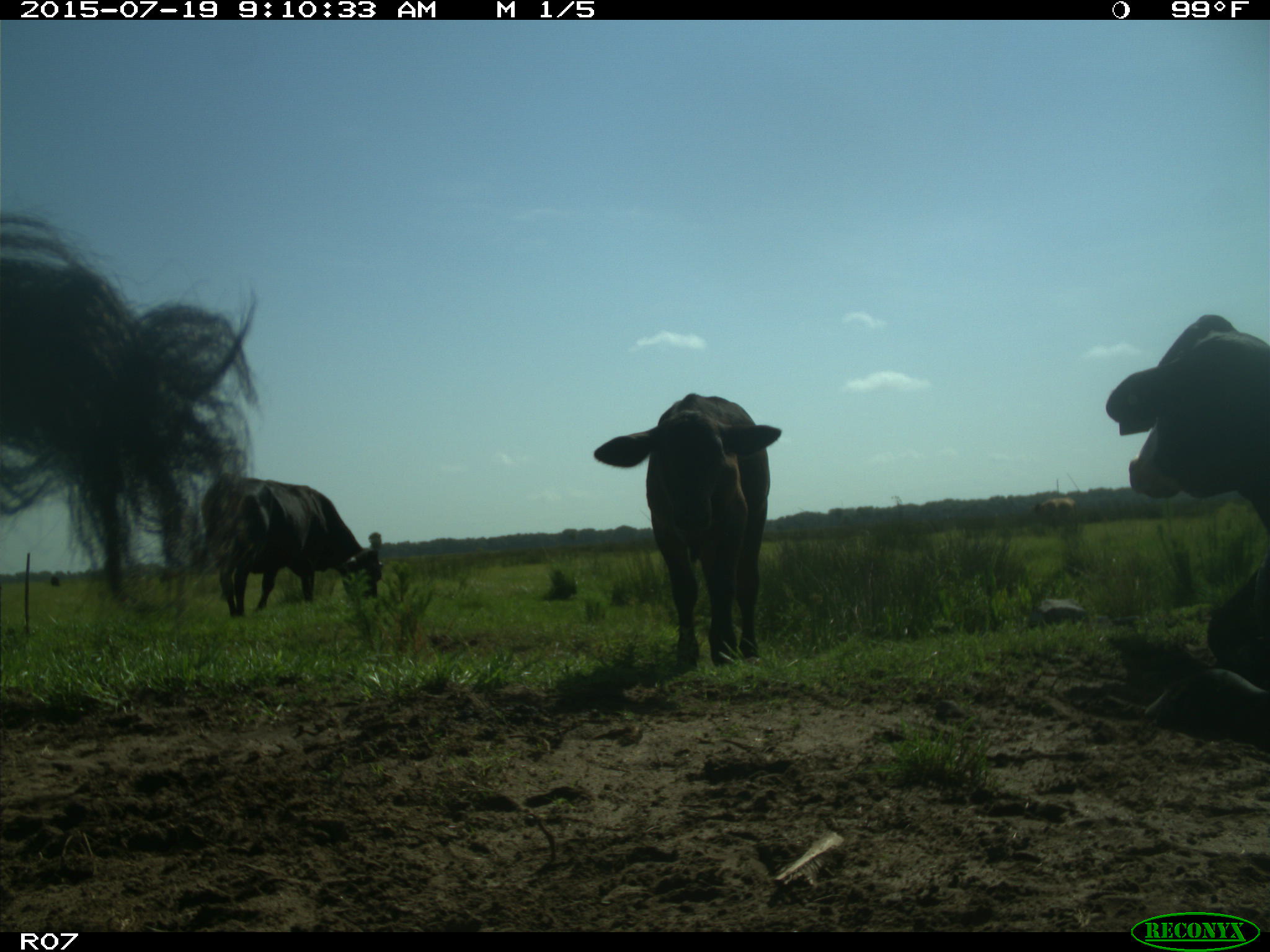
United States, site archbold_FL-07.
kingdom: Animalia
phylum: Chordata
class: Mammalia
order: Artiodactyla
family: Bovidae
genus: Bos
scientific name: Bos taurus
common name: domestic cow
Bos taurus (domestic cow).